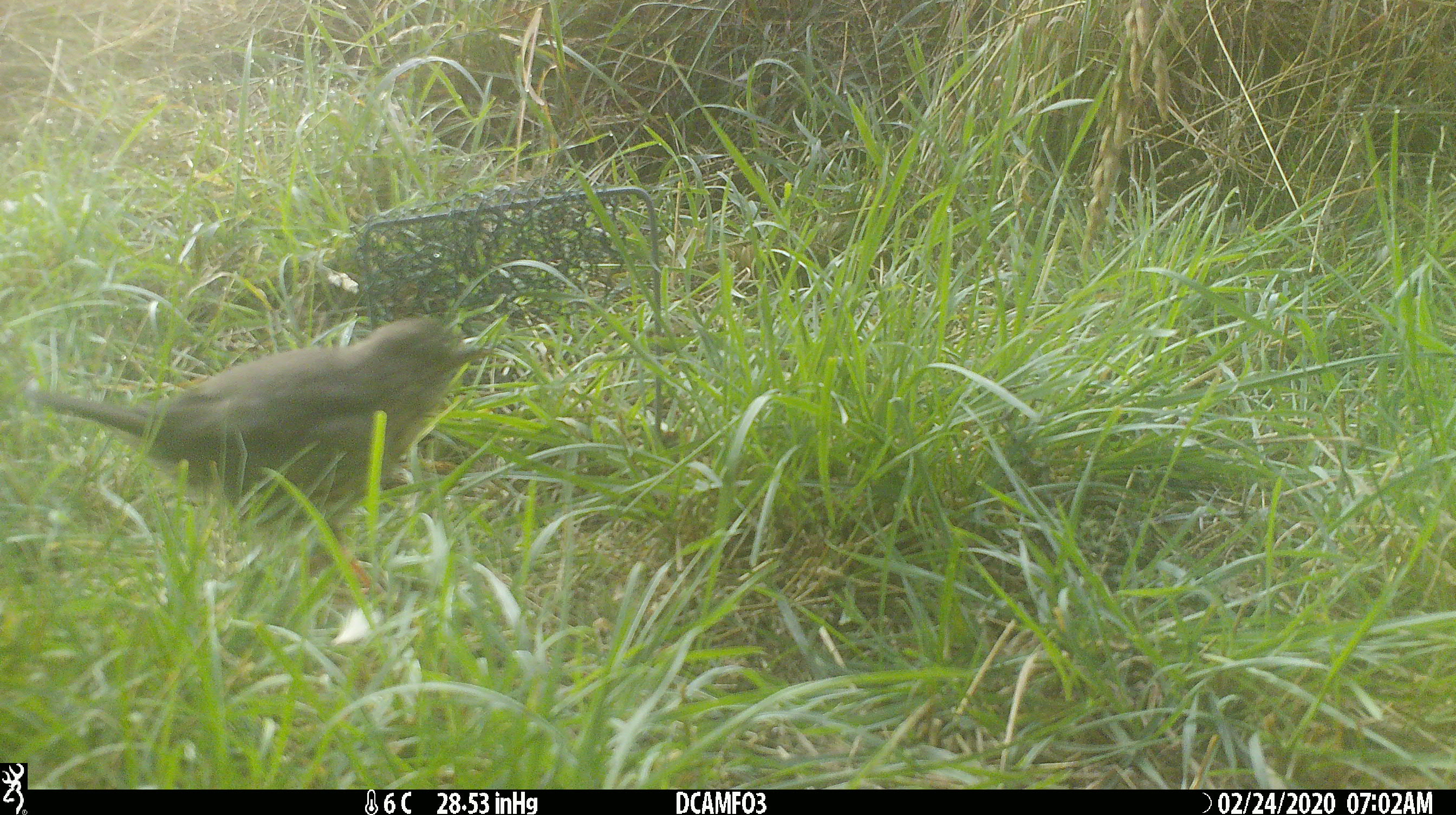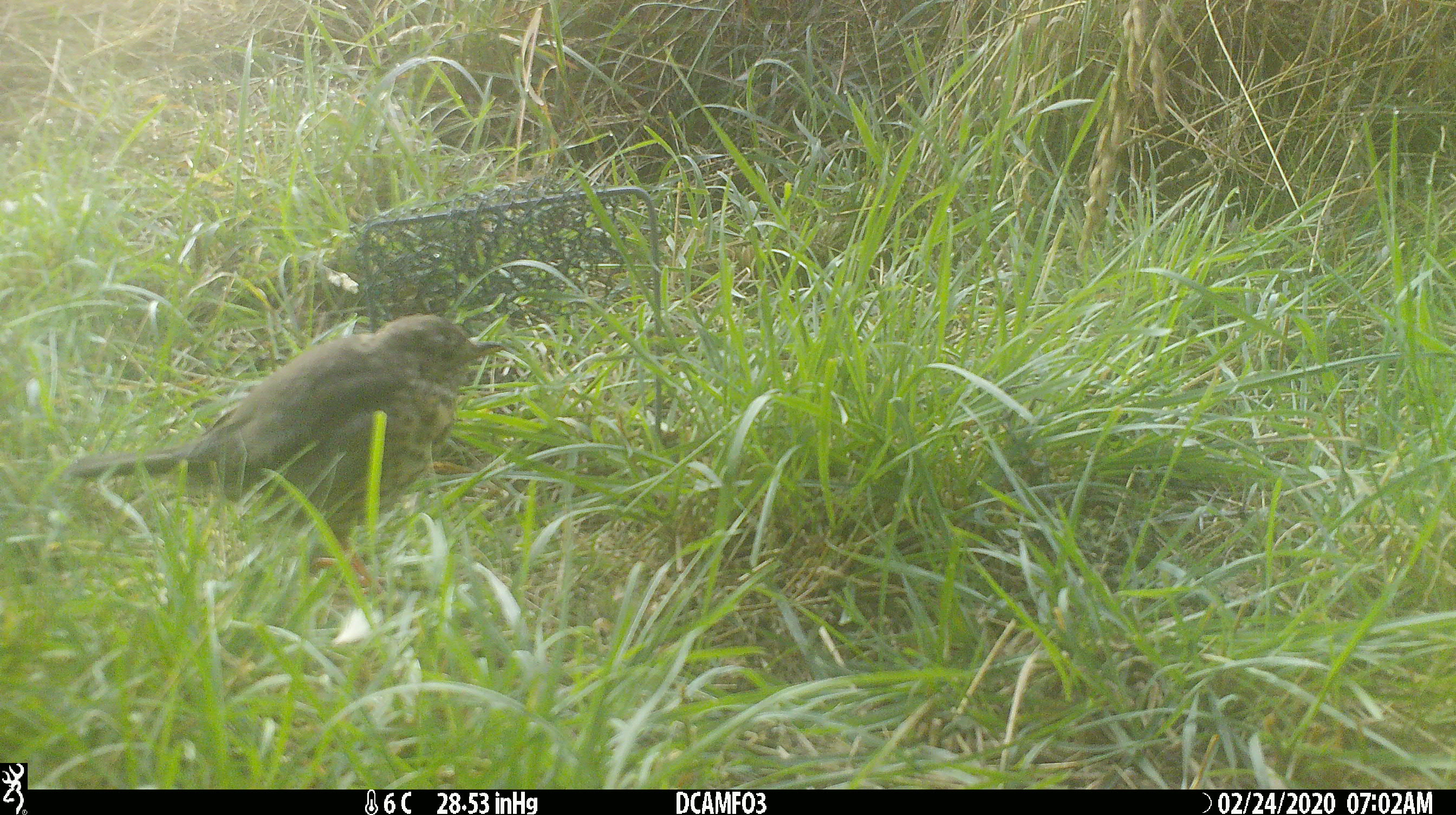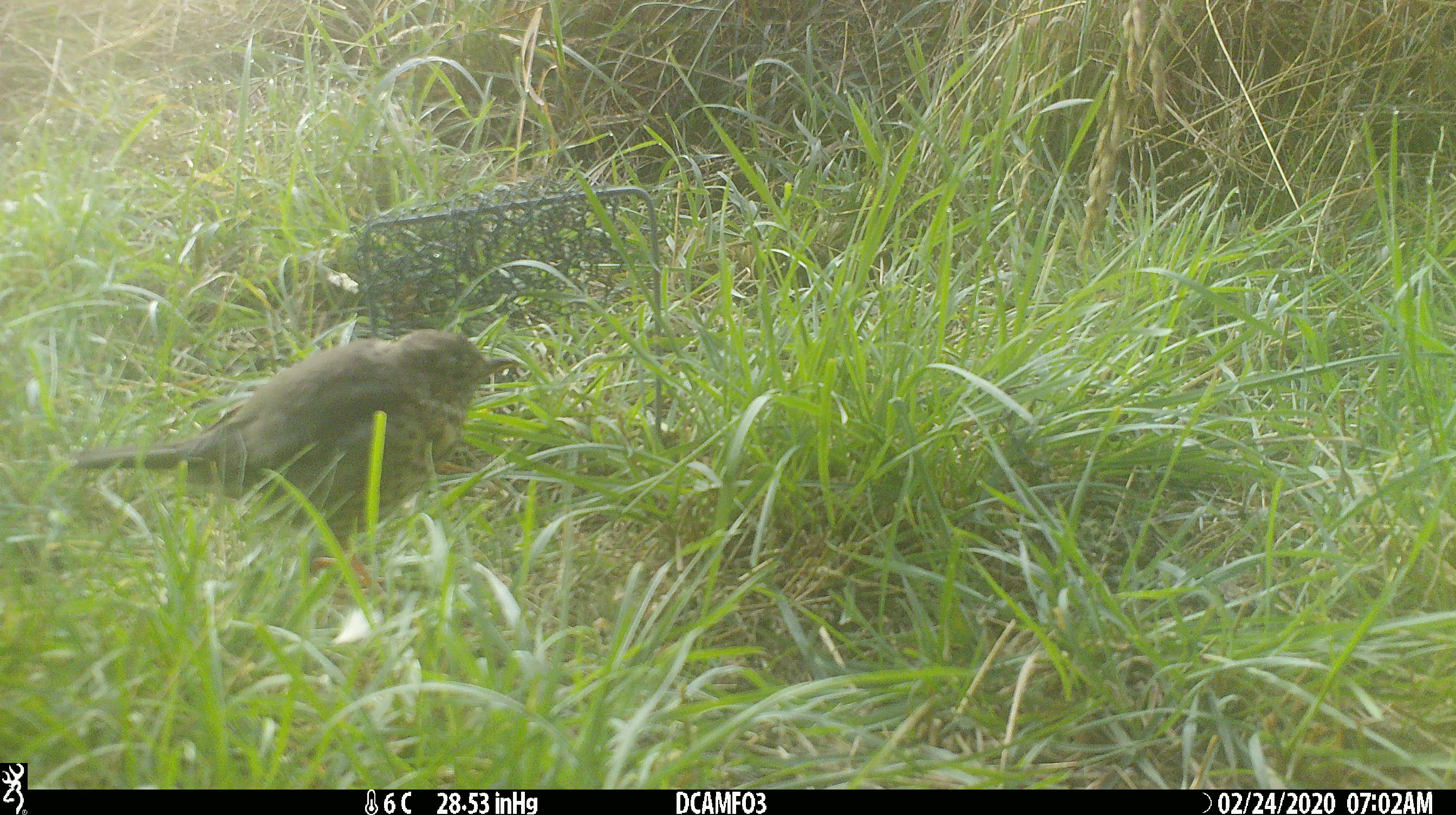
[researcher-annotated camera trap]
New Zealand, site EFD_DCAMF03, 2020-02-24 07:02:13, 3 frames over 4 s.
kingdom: Animalia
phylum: Chordata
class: Aves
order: Passeriformes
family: Turdidae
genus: Turdus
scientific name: Turdus philomelos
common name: song thrush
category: thrush